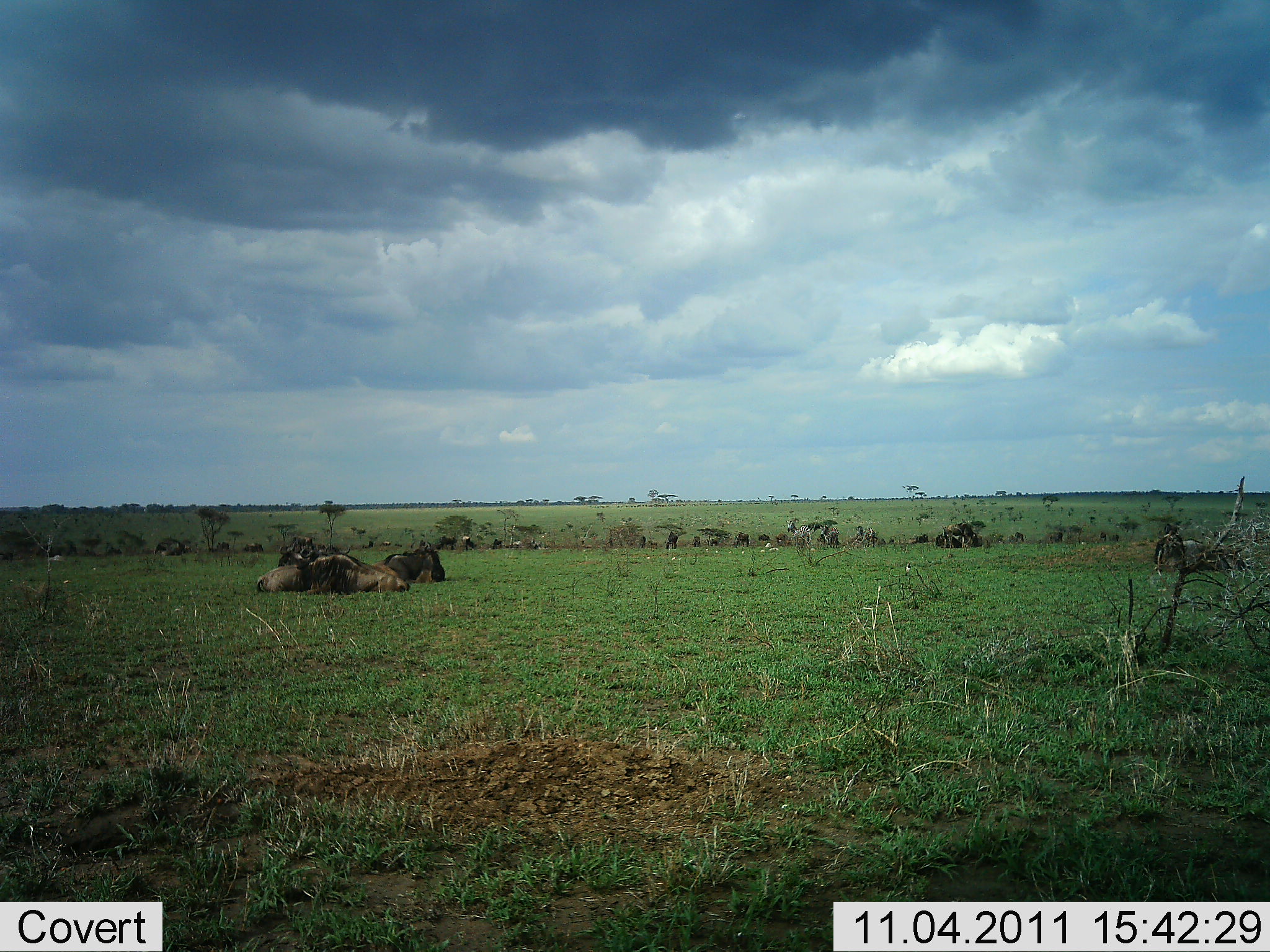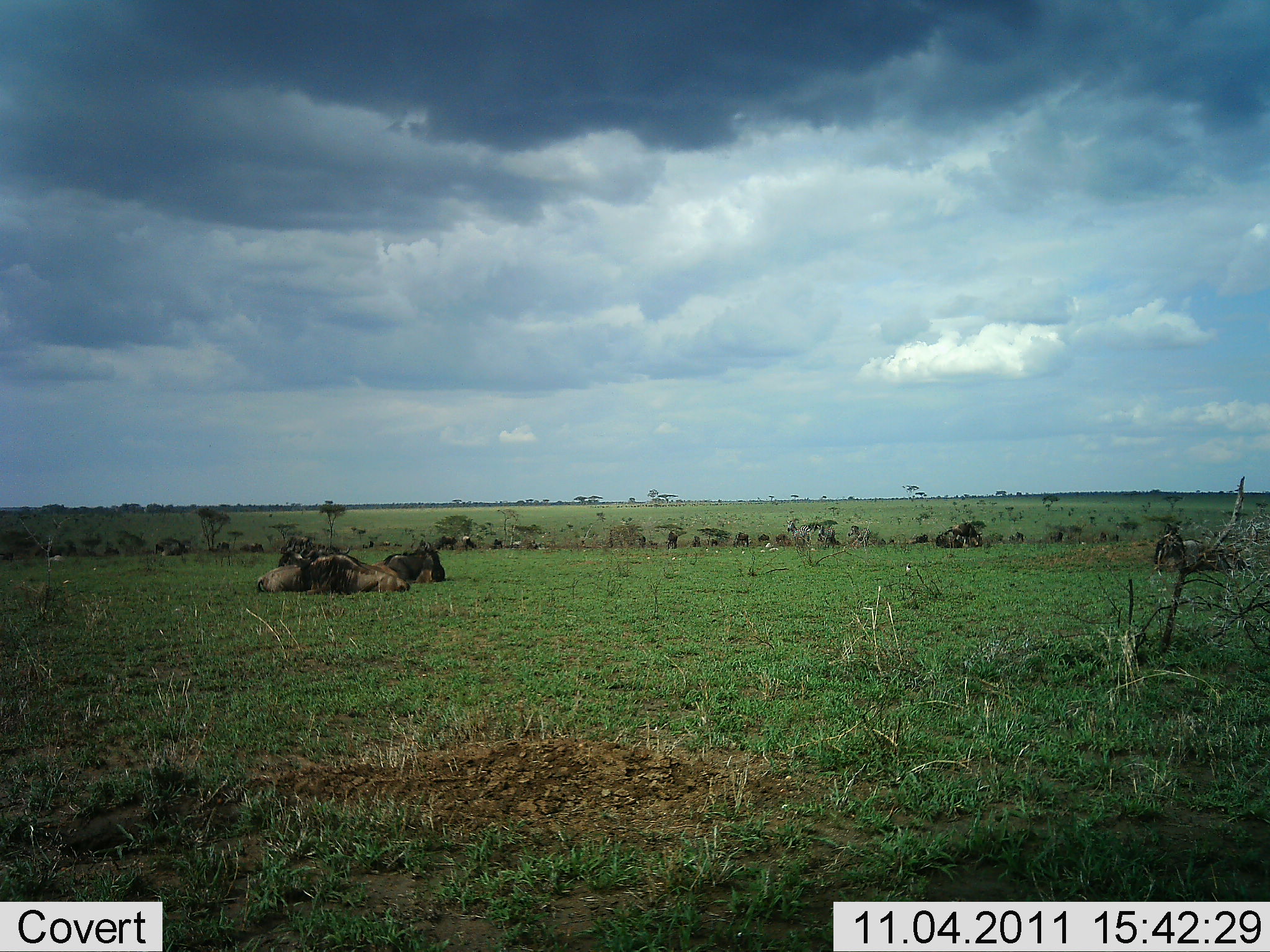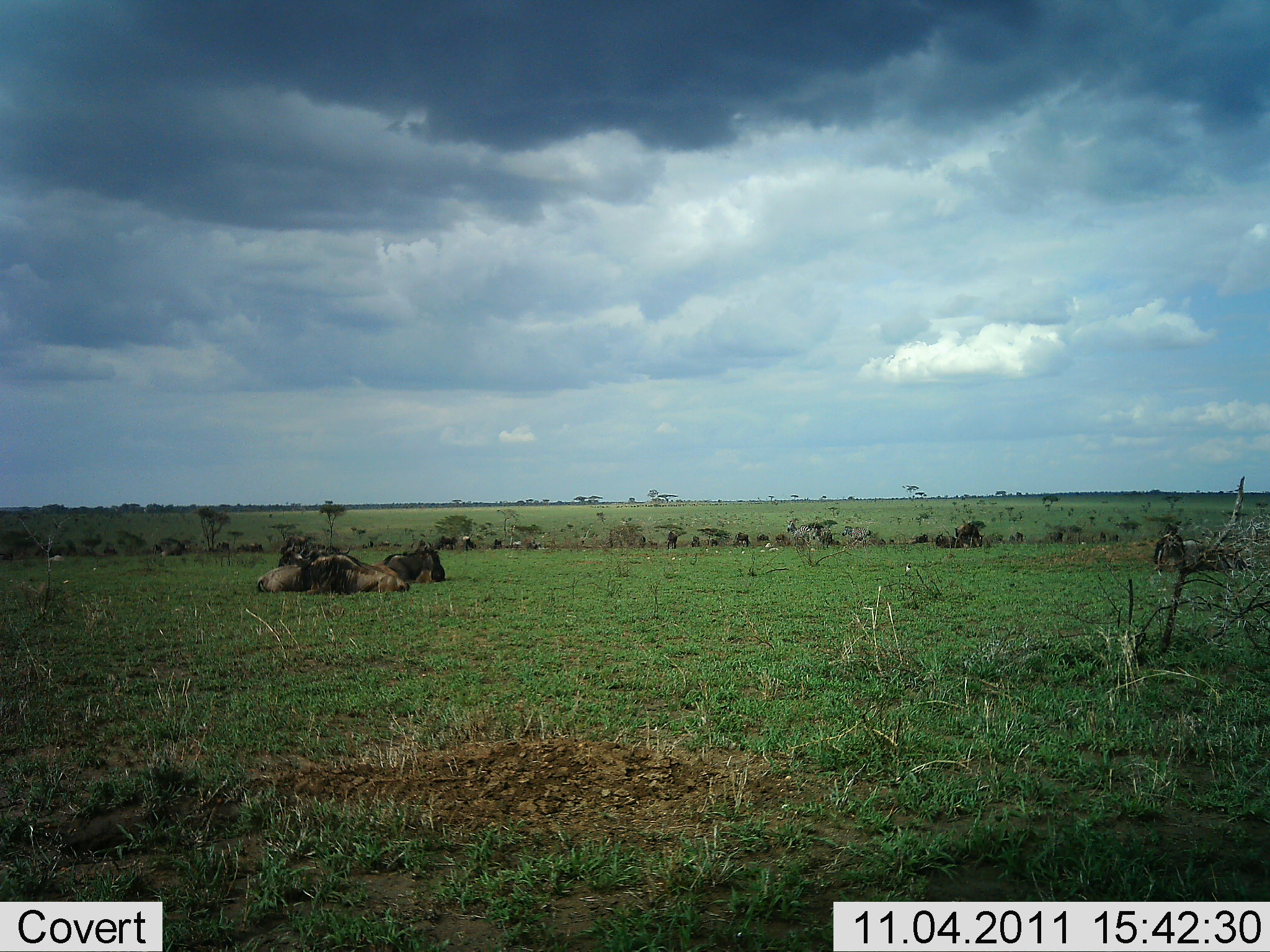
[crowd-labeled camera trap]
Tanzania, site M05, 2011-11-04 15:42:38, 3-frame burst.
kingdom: Animalia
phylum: Chordata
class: Mammalia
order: Artiodactyla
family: Bovidae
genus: Connochaetes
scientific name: Connochaetes taurinus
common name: blue wildebeest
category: wildebeest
Wildebeest (blue wildebeest) (Connochaetes taurinus), count 11-50. Behavior (volunteer vote fractions): standing 17%, resting 100%, moving 8%, interacting 0%. Young present (vote fraction): 0%. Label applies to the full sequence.